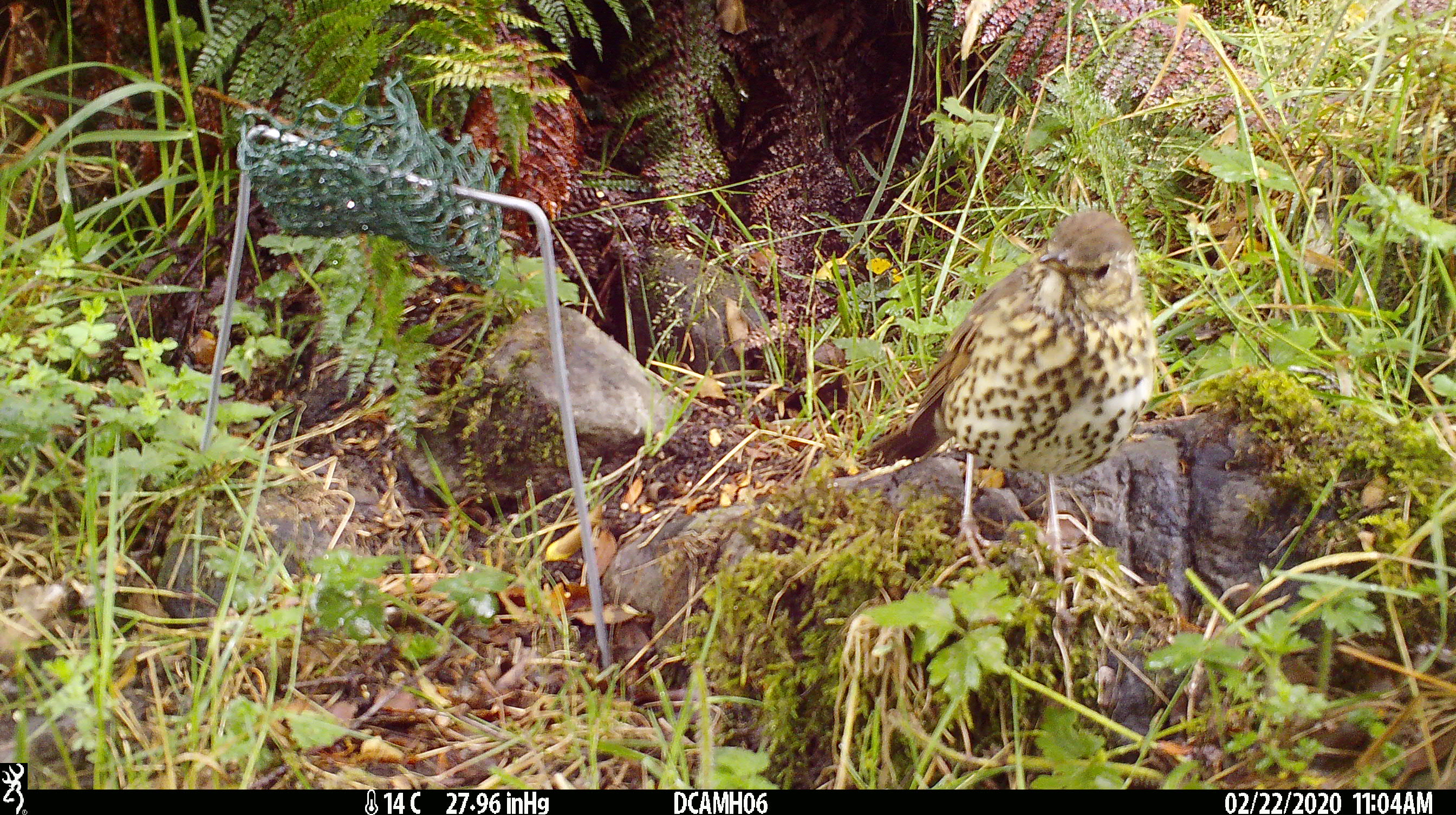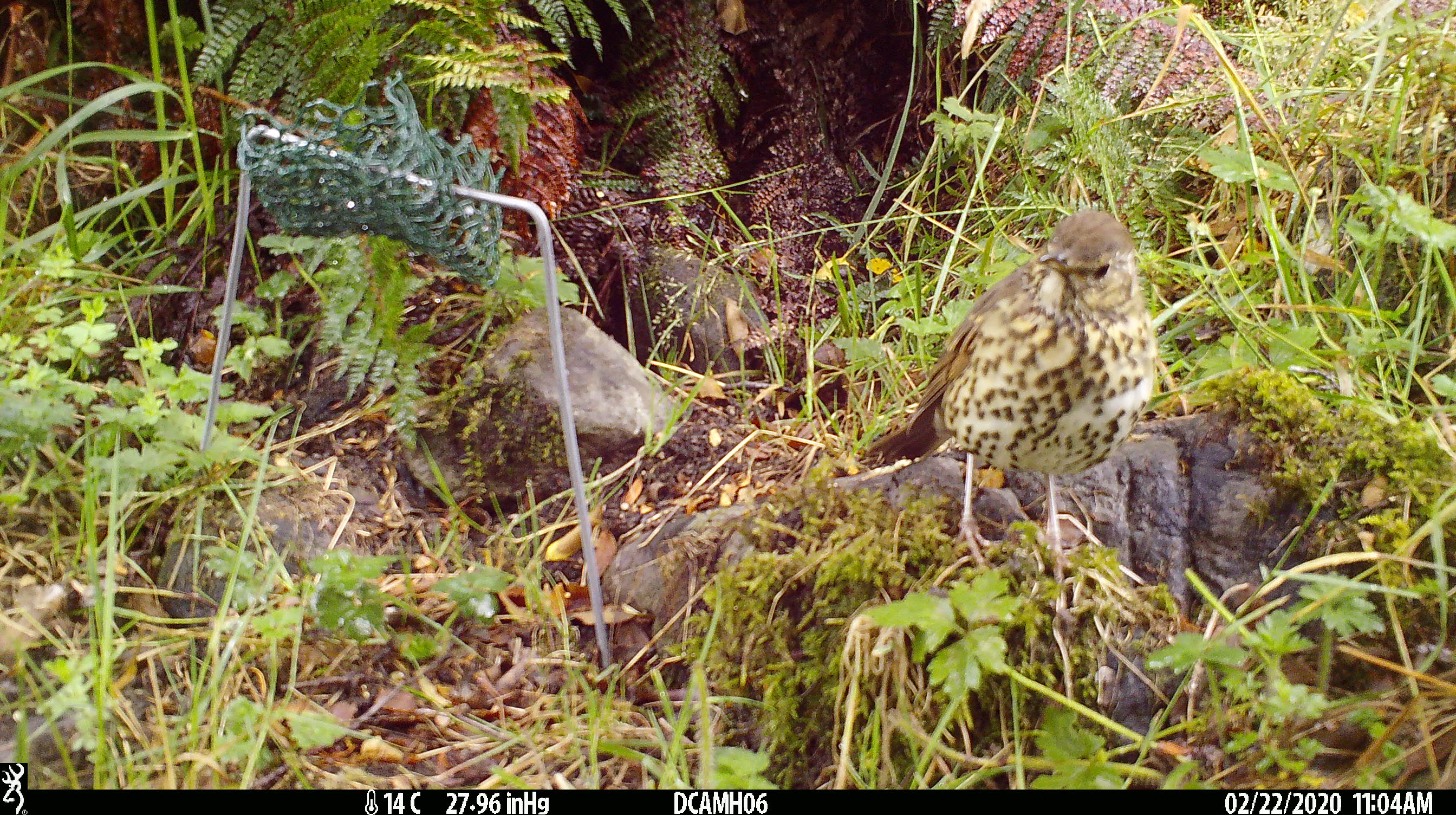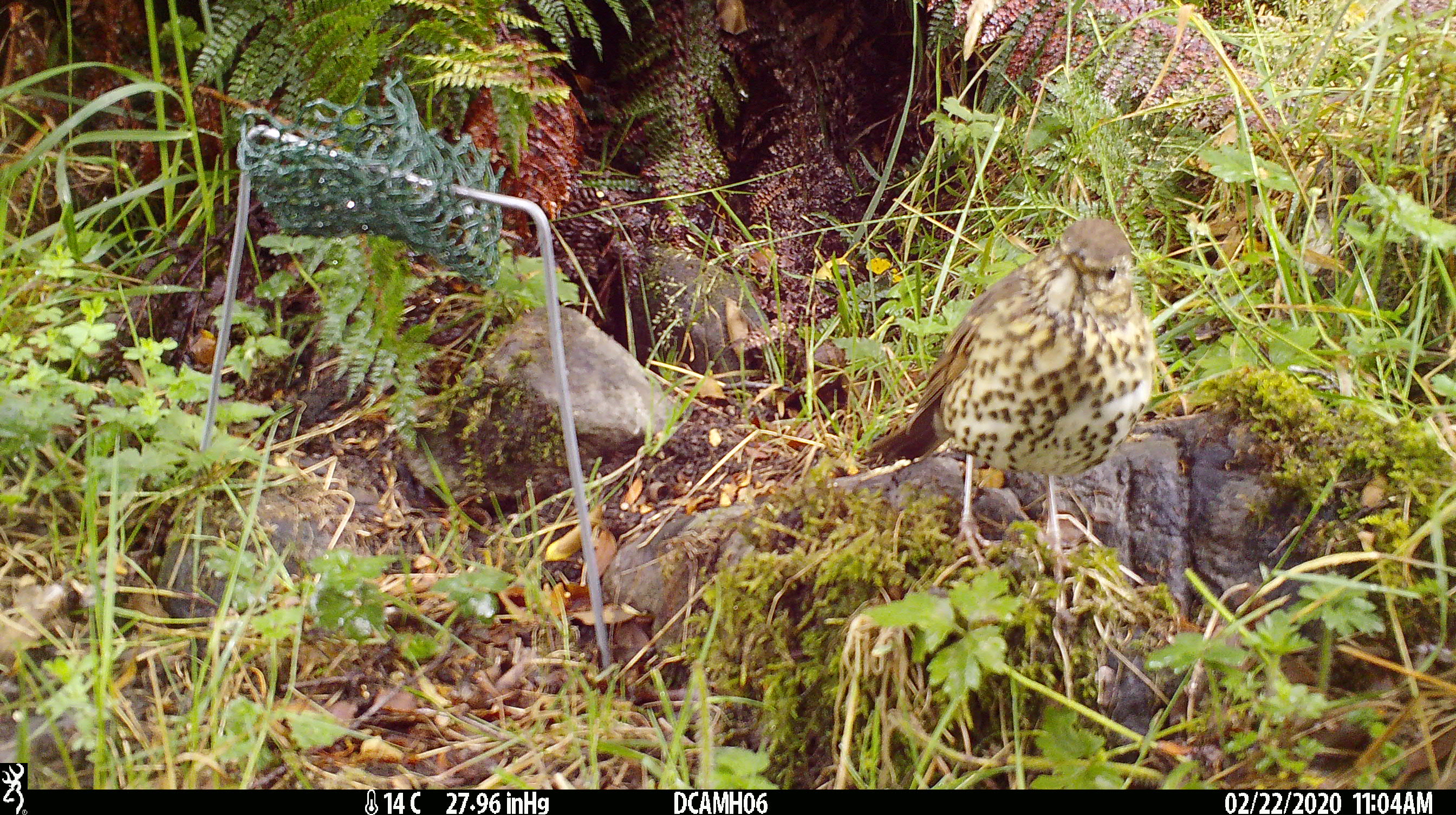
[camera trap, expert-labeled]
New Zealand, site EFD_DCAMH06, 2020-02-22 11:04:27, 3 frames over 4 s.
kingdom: Animalia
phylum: Chordata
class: Aves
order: Passeriformes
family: Turdidae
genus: Turdus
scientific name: Turdus philomelos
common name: song thrush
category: thrush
Thrush (song thrush) (Turdus philomelos).